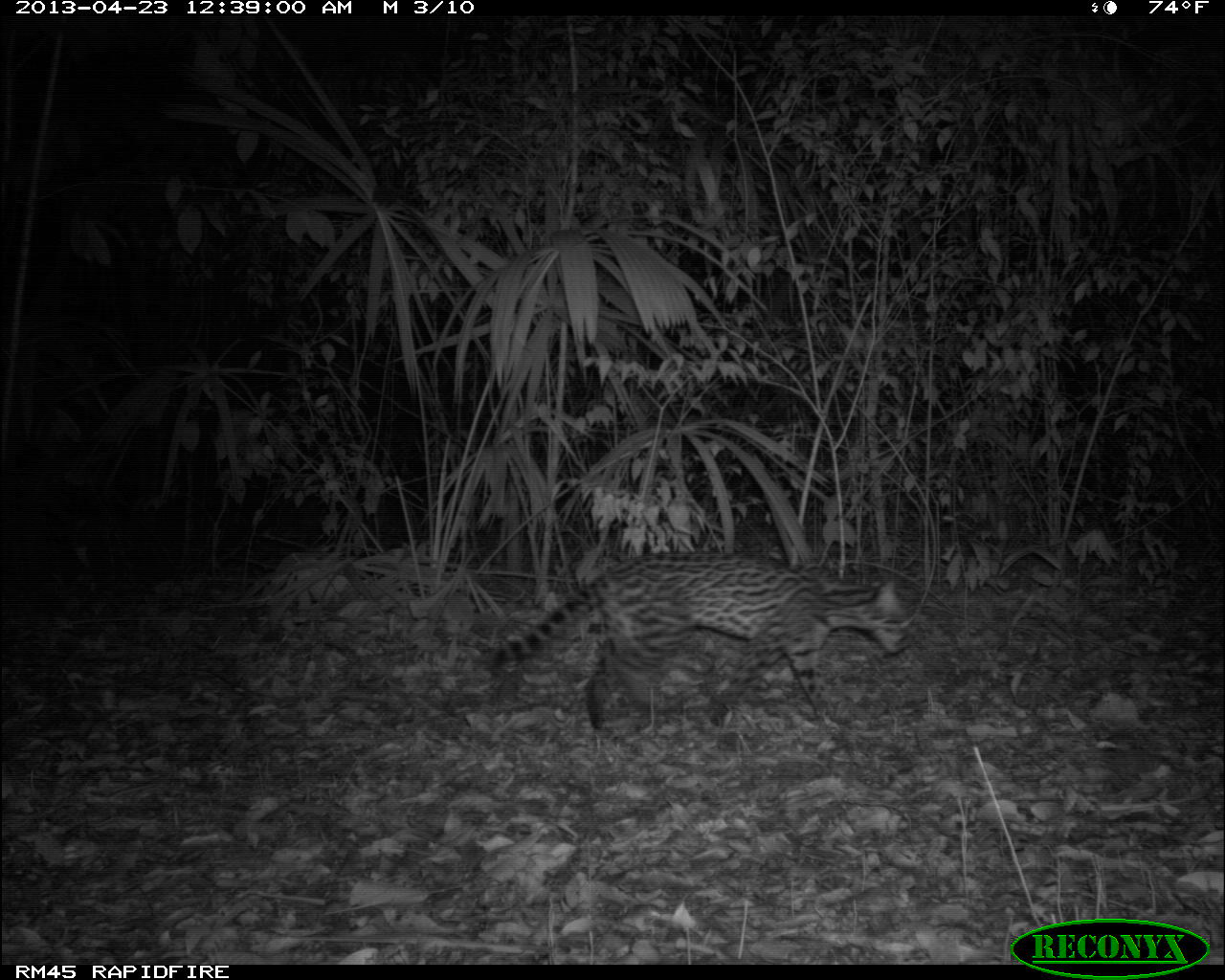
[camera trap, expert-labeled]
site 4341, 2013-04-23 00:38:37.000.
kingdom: Animalia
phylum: Chordata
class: Mammalia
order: Carnivora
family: Felidae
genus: Leopardus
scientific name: Leopardus pardalis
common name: ocelot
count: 1